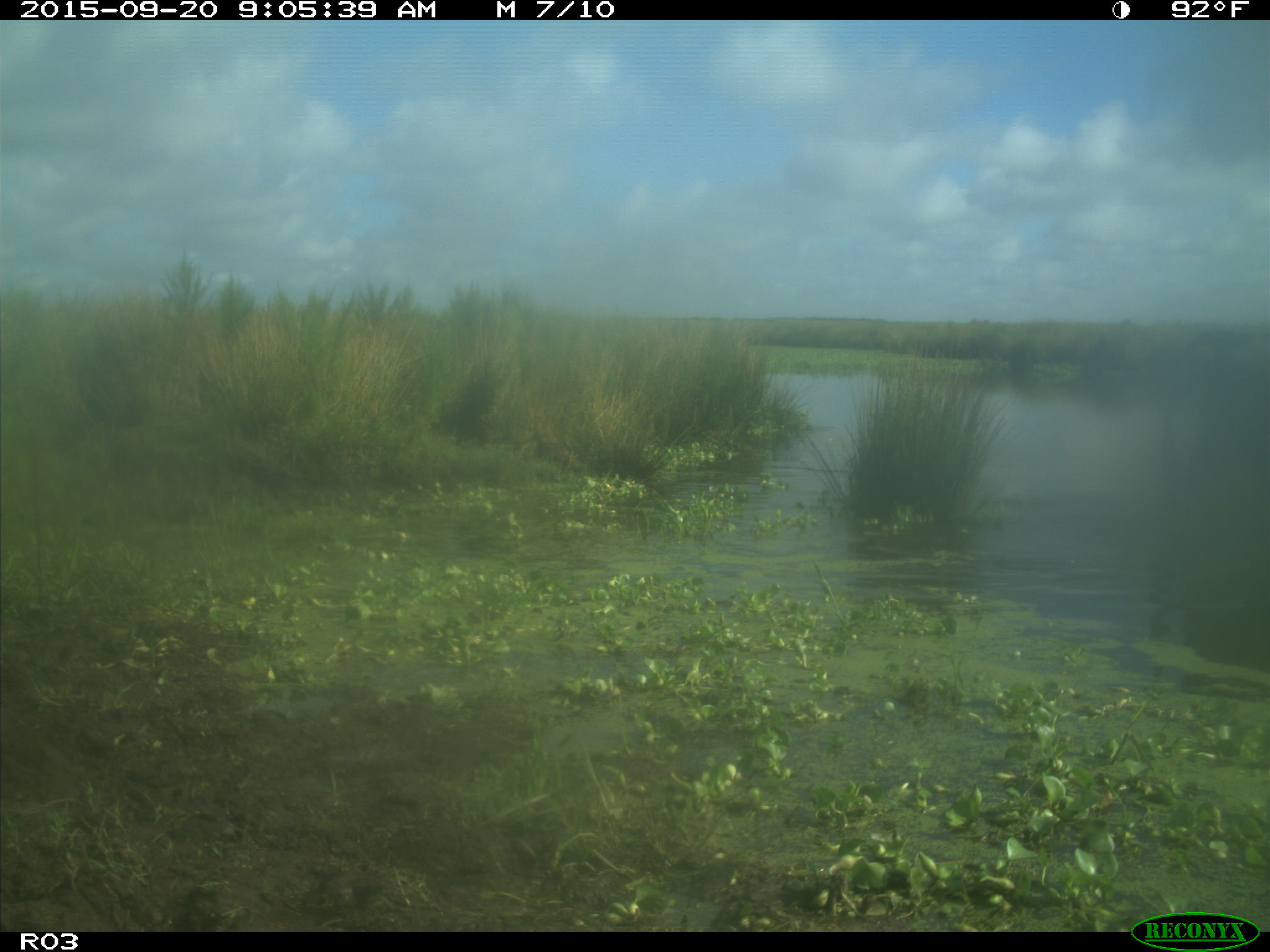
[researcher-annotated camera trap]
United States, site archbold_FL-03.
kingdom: Animalia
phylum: Chordata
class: Mammalia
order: Artiodactyla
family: Bovidae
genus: Bos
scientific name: Bos taurus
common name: domestic cow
Bos taurus (domestic cow).